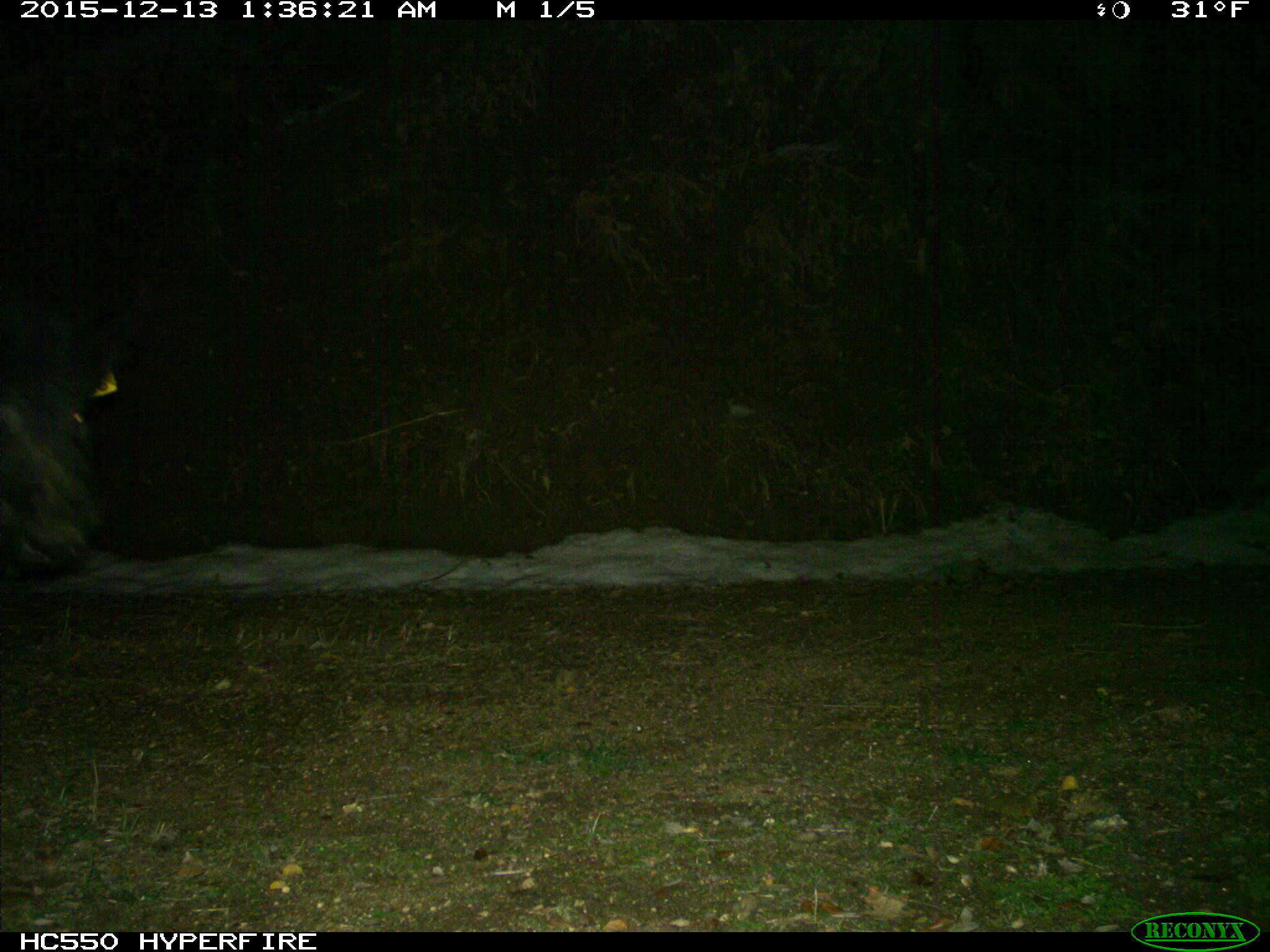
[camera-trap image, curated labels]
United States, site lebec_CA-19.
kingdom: Animalia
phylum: Chordata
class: Mammalia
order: Artiodactyla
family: Suidae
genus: Sus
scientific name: Sus scrofa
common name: wild boar